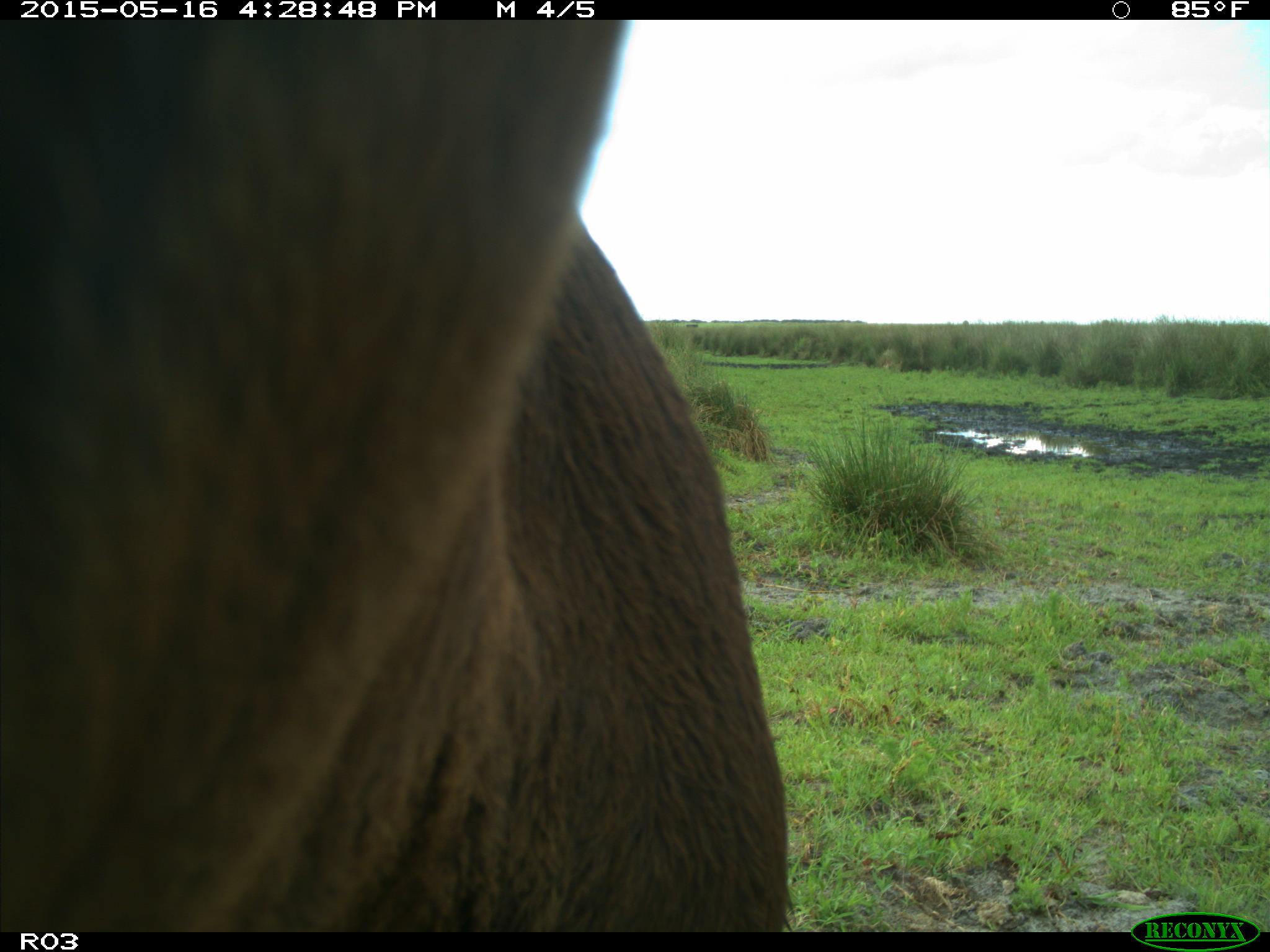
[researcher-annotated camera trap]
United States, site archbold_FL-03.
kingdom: Animalia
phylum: Chordata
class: Mammalia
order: Artiodactyla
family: Bovidae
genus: Bos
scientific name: Bos taurus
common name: domestic cow